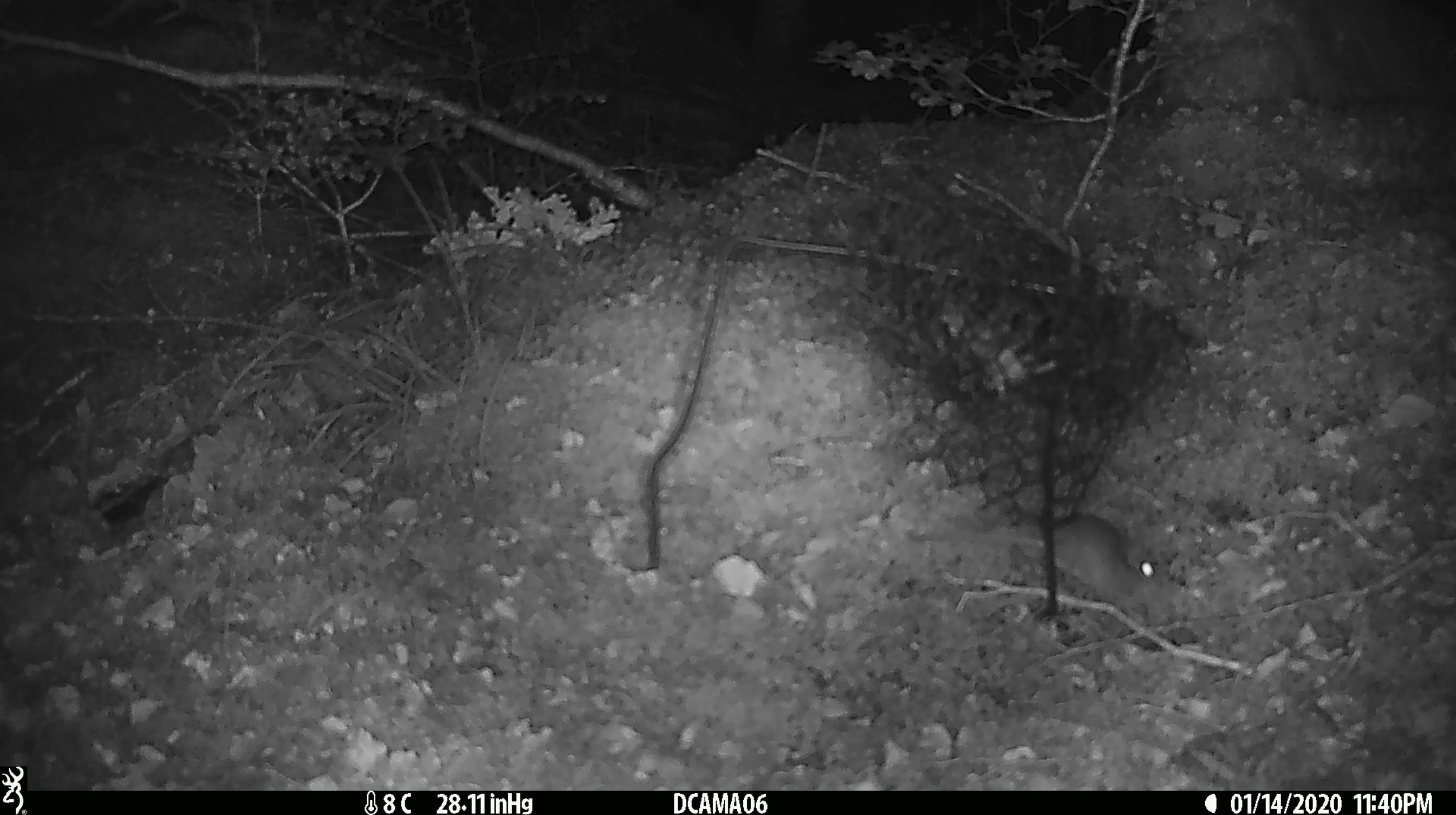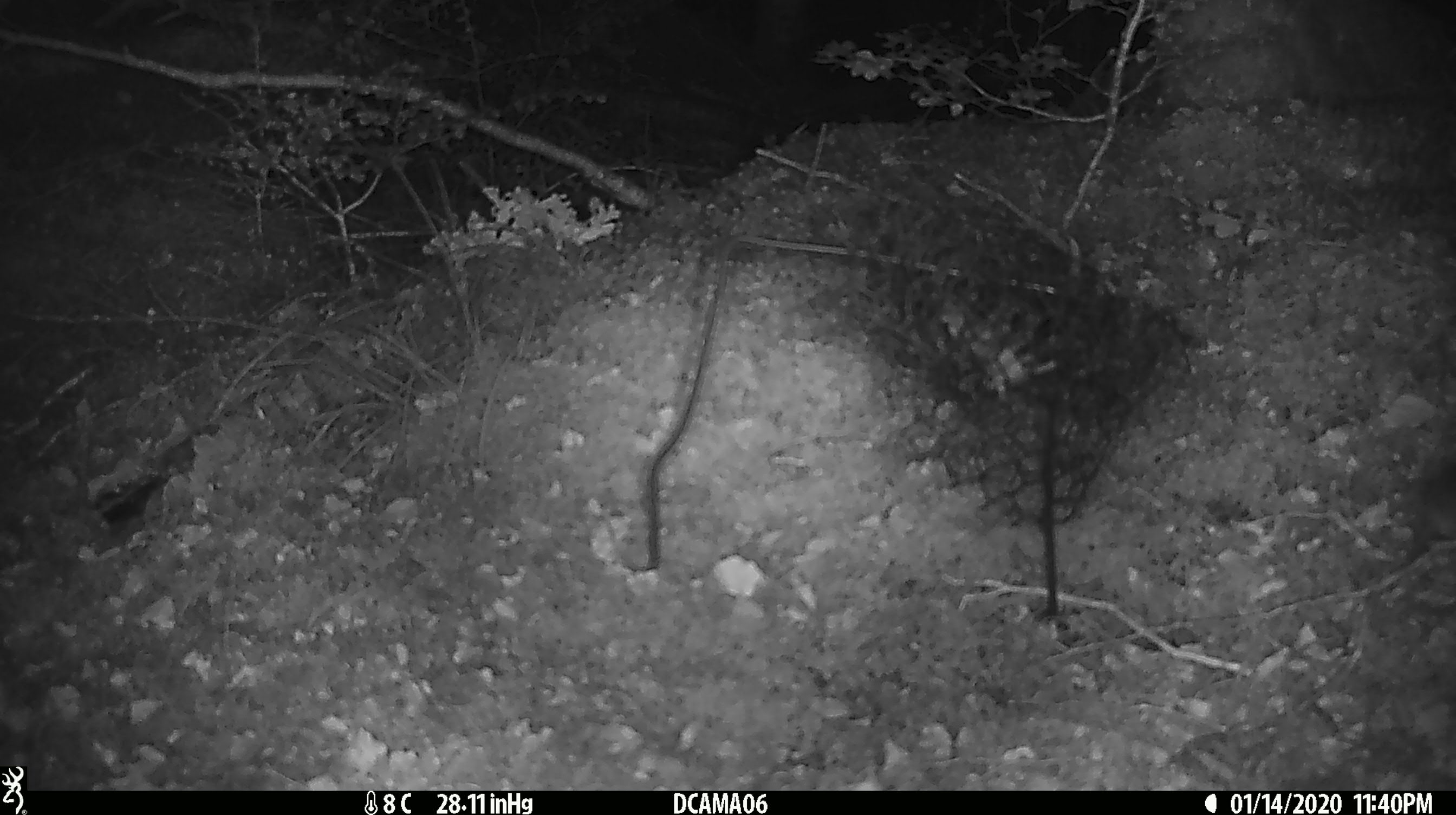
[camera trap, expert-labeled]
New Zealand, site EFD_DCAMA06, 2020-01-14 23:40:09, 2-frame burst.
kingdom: Animalia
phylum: Chordata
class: Mammalia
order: Rodentia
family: Muridae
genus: Mus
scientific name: Mus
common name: mouse